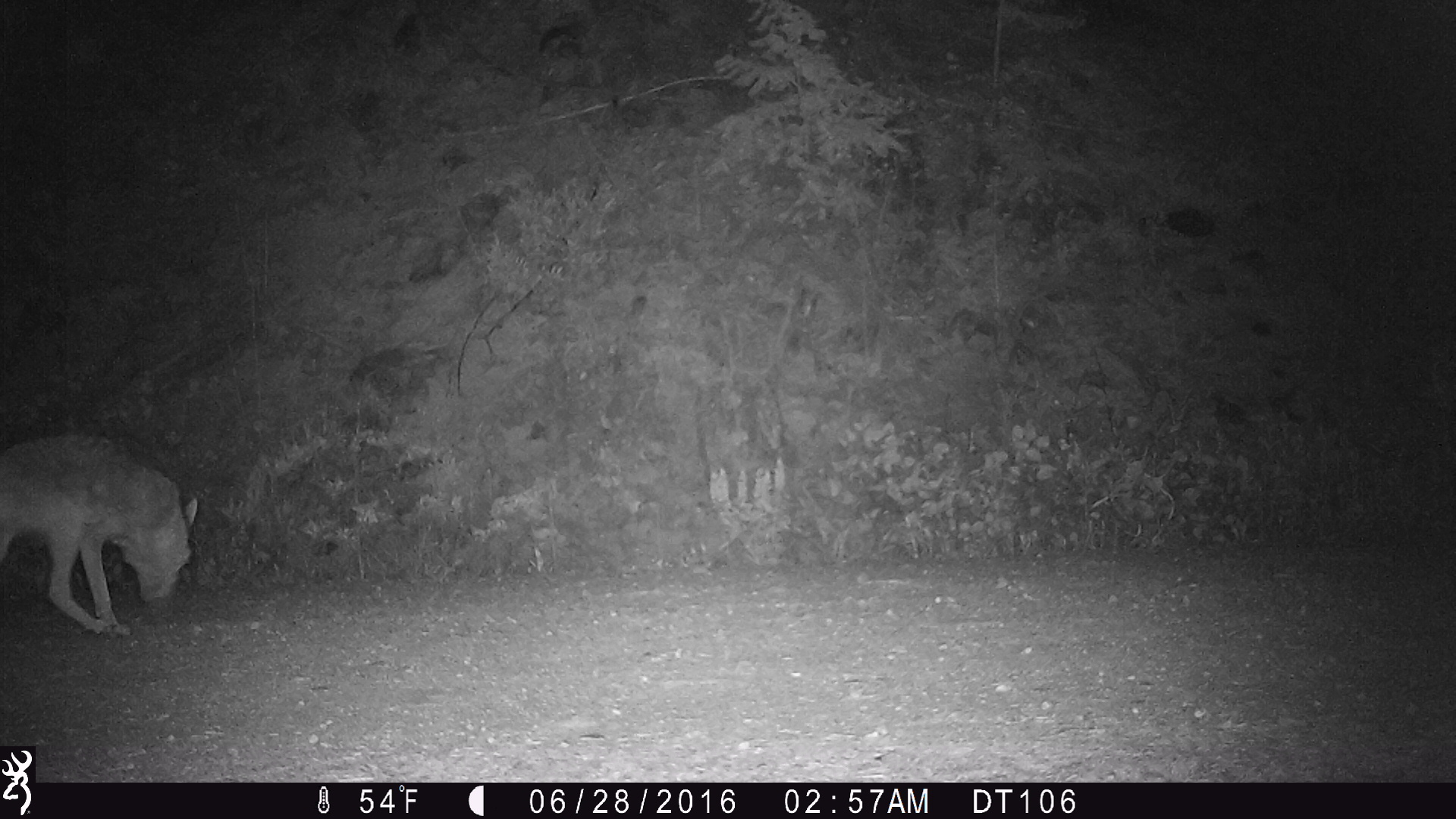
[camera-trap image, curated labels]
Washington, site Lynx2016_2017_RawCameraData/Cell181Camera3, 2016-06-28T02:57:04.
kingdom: Animalia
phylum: Chordata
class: Mammalia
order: Carnivora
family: Canidae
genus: Canis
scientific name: Canis latrans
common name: coyote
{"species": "Canis latrans (coyote)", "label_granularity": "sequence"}